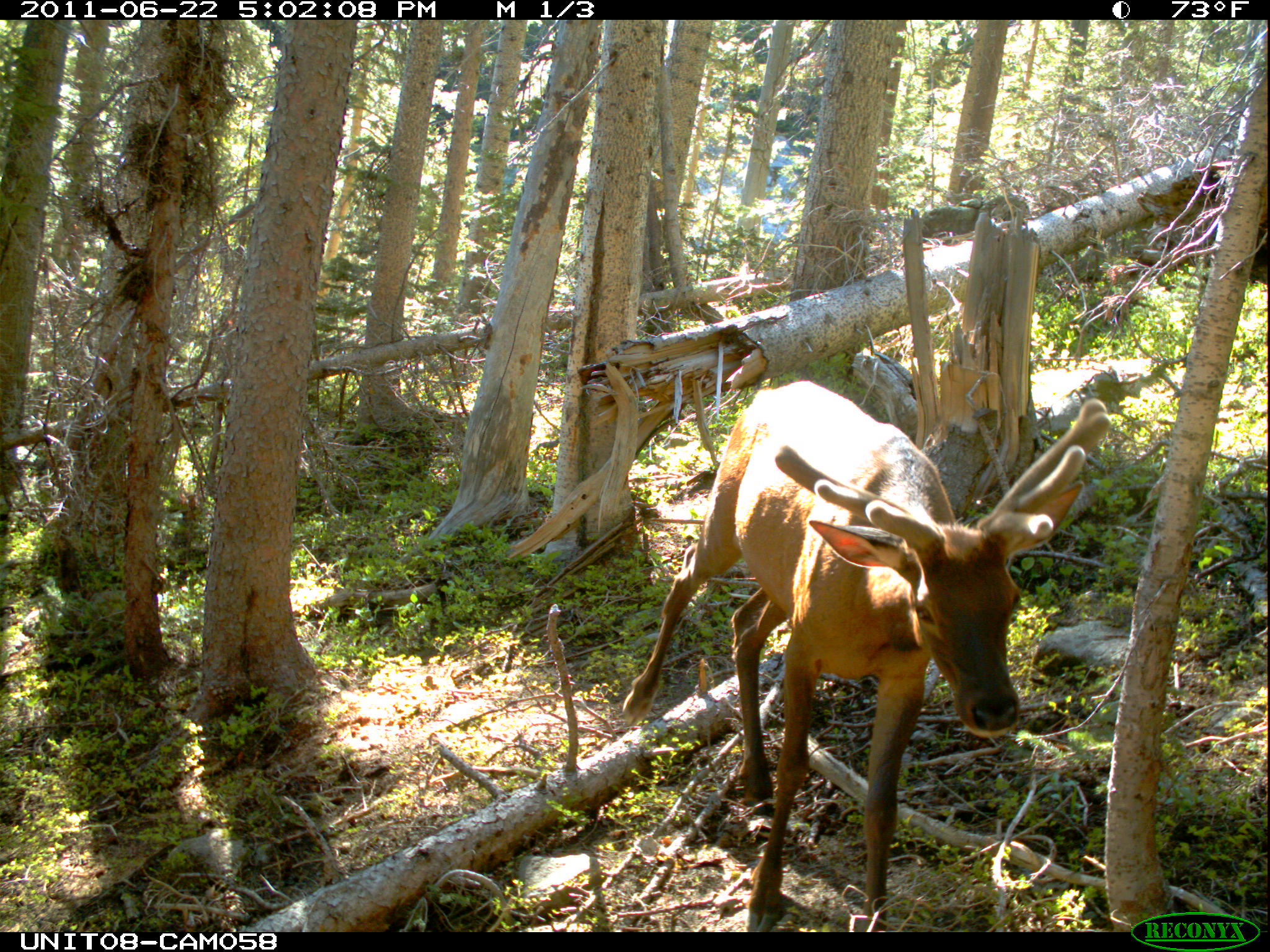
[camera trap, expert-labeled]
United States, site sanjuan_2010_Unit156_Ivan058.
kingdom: Animalia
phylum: Chordata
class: Mammalia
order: Artiodactyla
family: Cervidae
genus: Cervus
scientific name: Cervus elaphus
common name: red deer